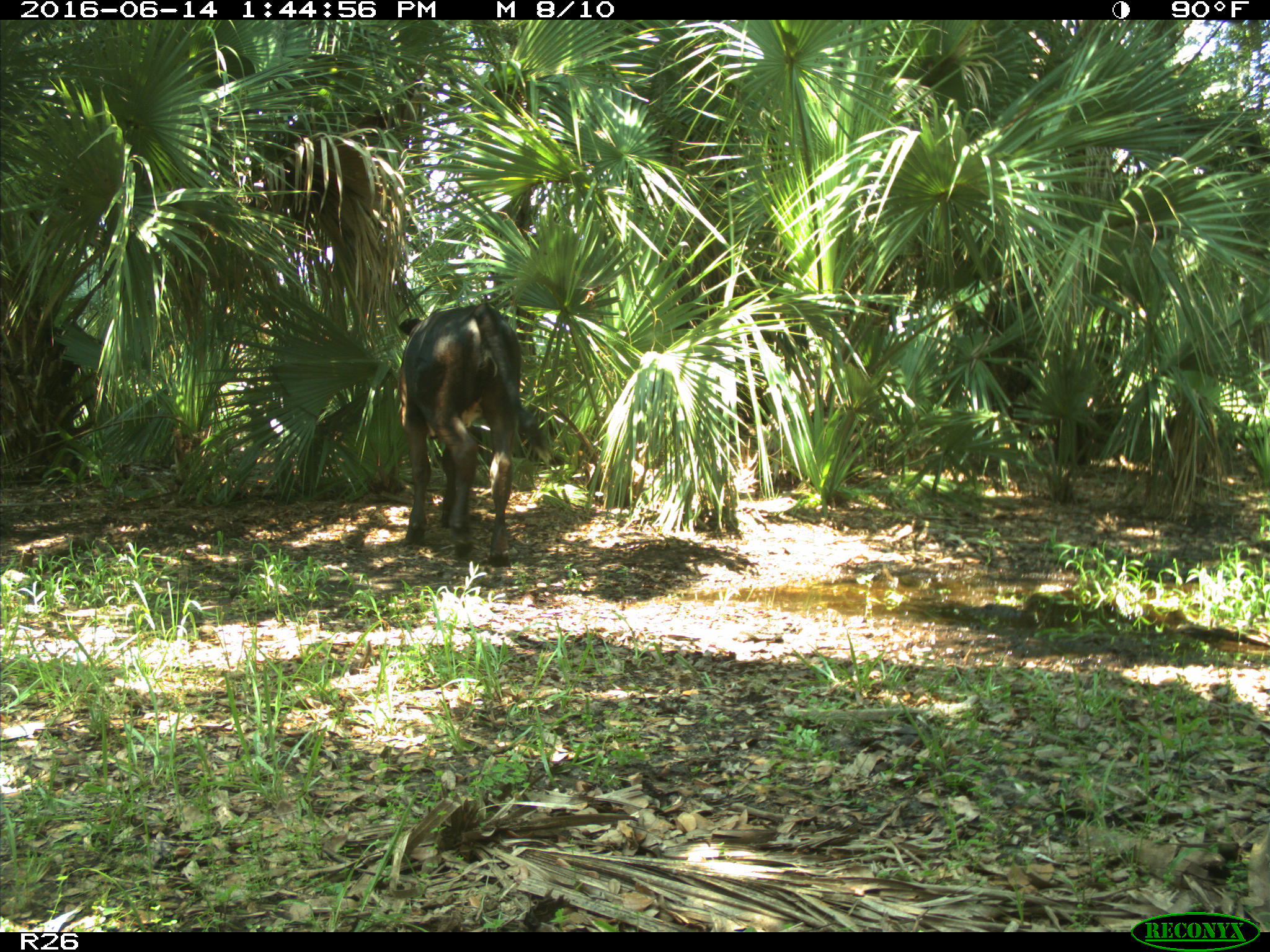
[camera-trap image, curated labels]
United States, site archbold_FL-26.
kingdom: Animalia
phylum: Chordata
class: Mammalia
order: Artiodactyla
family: Bovidae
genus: Bos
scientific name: Bos taurus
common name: domestic cow